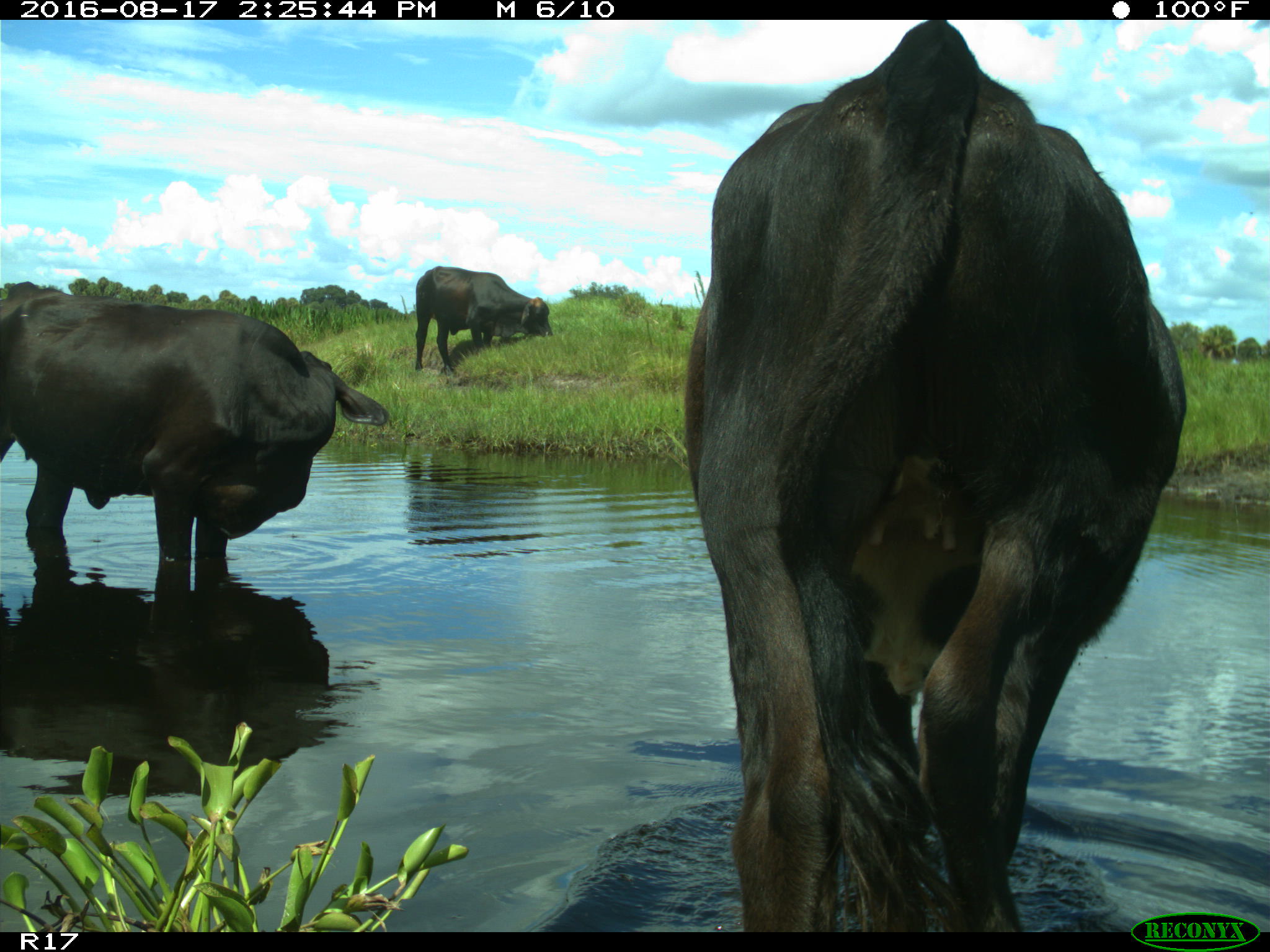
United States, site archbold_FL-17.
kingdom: Animalia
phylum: Chordata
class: Mammalia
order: Artiodactyla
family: Bovidae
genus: Bos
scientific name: Bos taurus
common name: domestic cow